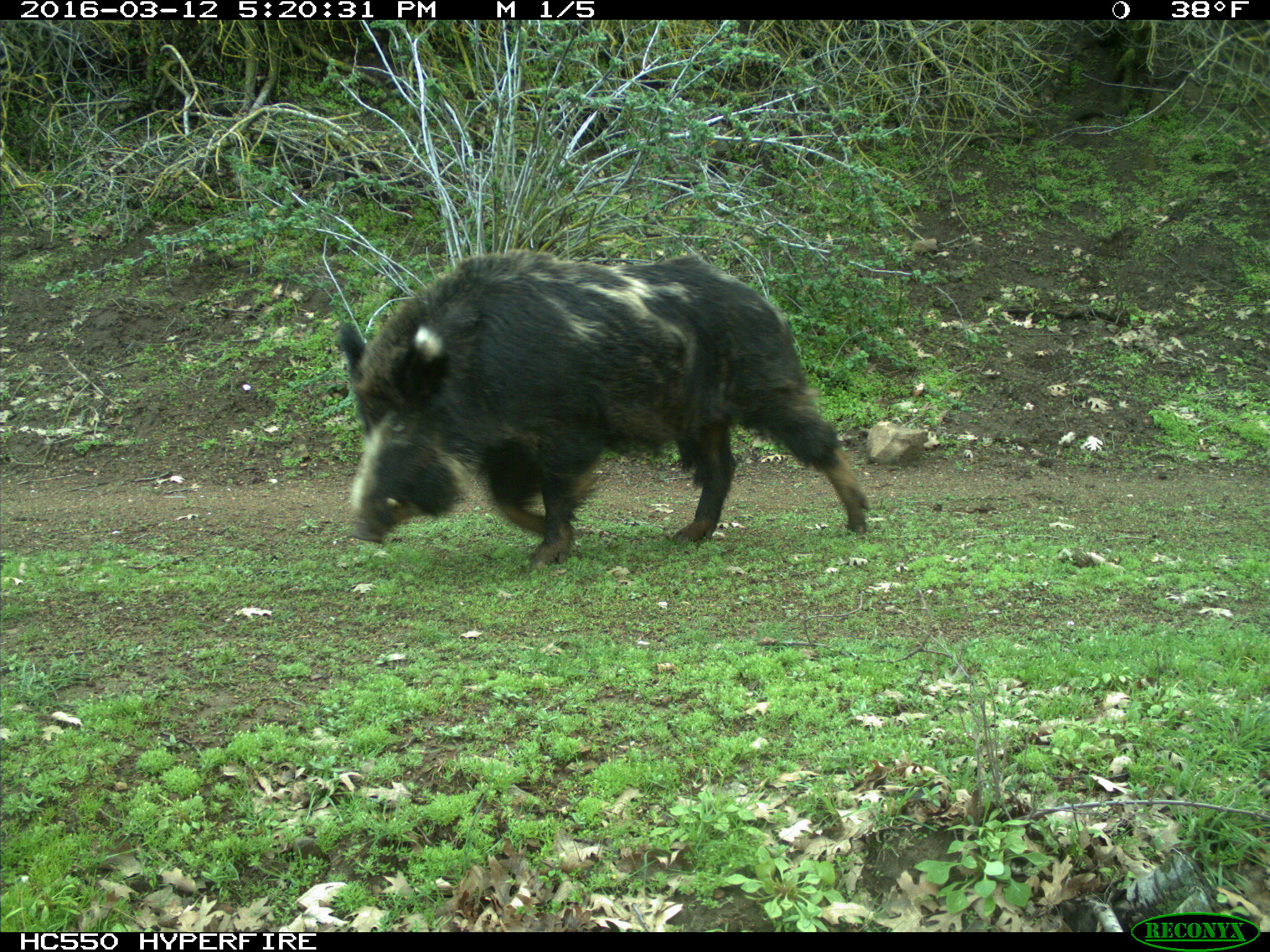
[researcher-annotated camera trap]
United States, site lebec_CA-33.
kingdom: Animalia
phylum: Chordata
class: Mammalia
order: Artiodactyla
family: Suidae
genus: Sus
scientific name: Sus scrofa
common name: wild boar